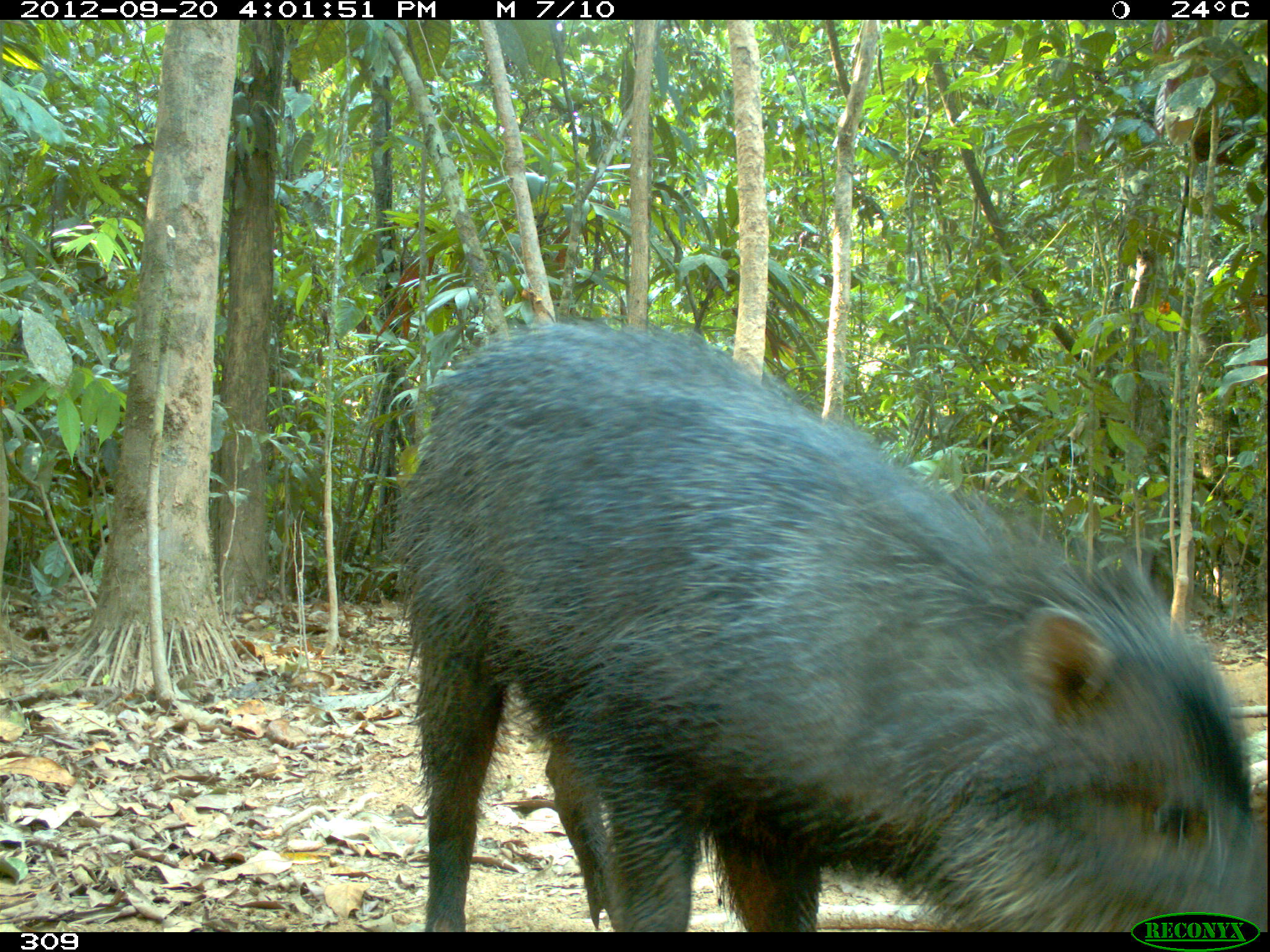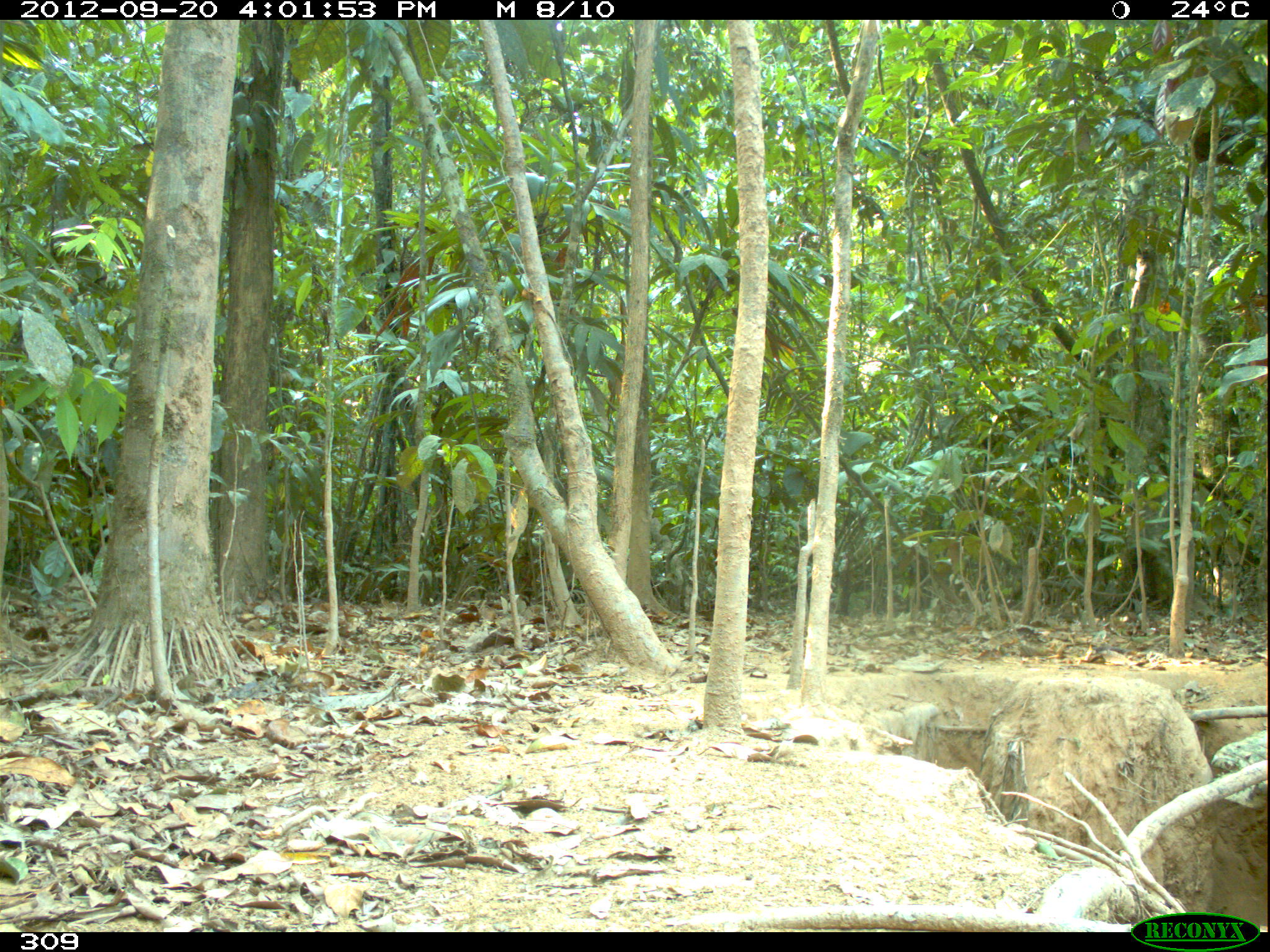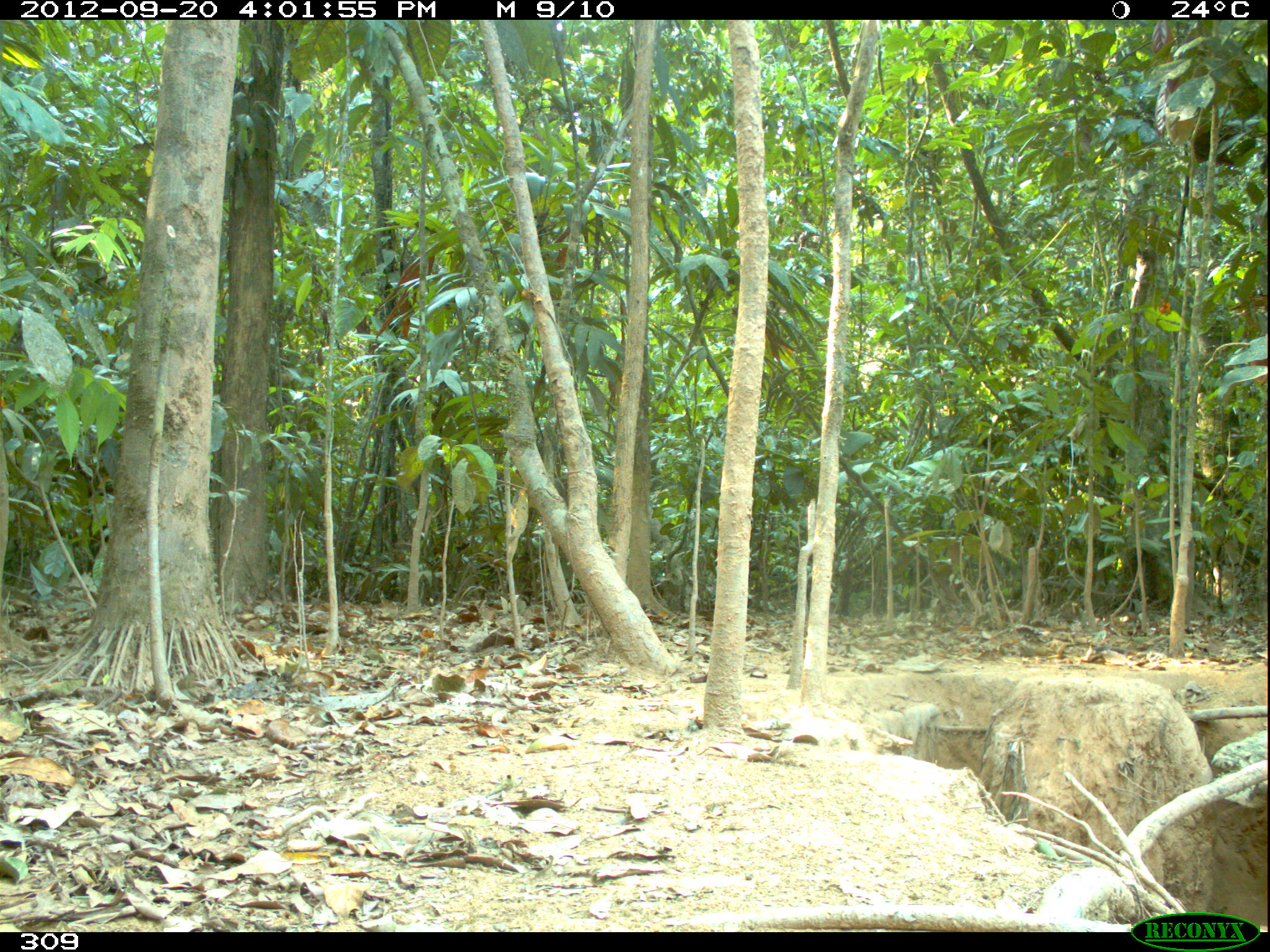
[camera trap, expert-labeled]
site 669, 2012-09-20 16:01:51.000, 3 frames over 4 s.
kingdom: Animalia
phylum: Chordata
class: Mammalia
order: Artiodactyla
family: Tayassuidae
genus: Tayassu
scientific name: Tayassu pecari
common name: white-lipped peccary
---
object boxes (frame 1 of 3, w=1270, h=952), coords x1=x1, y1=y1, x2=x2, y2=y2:
tayassu pecari: x1=385, y1=312, x2=1264, y2=931